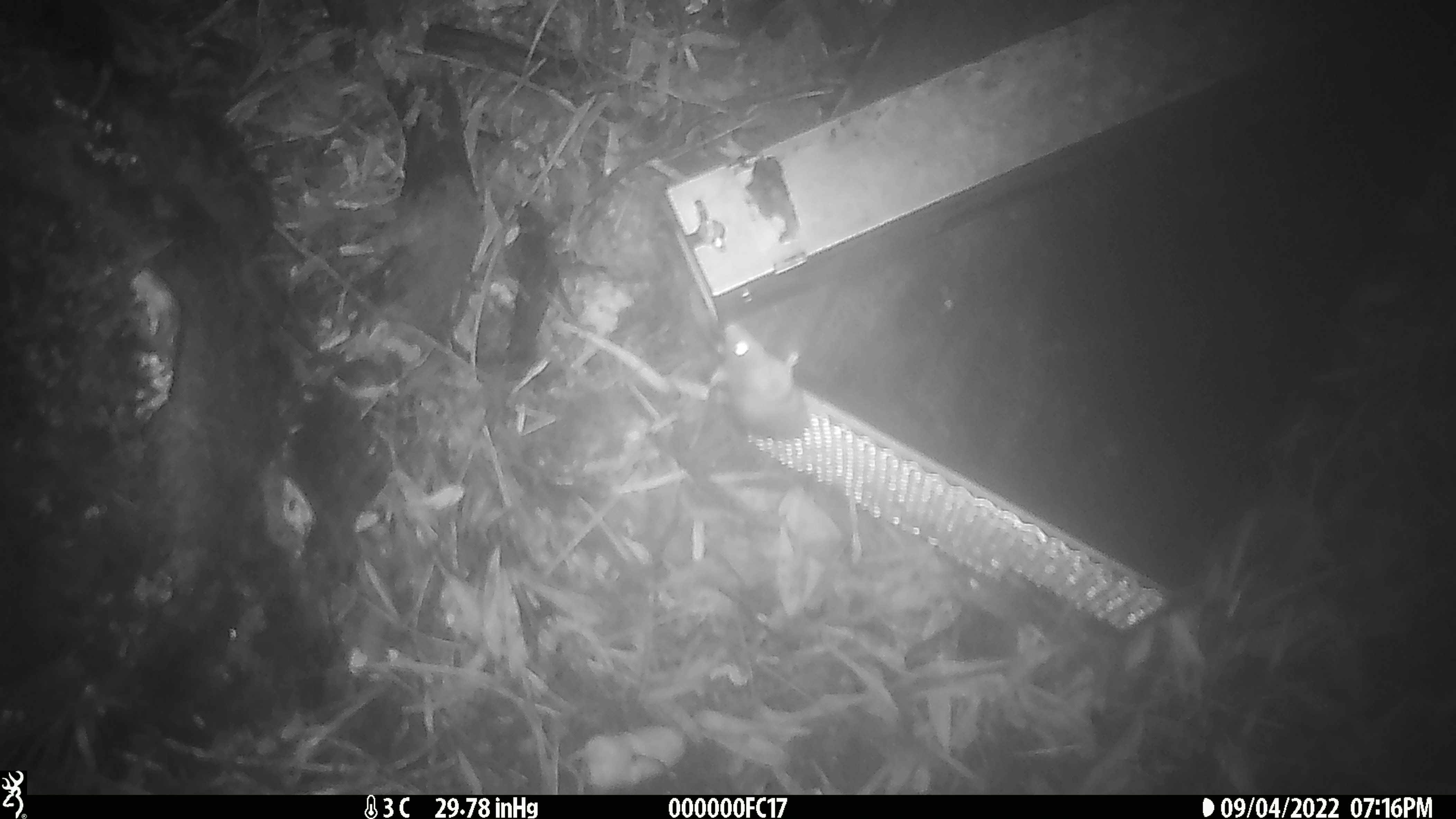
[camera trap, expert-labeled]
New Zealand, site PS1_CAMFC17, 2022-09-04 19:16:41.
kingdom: Animalia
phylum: Chordata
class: Mammalia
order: Rodentia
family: Muridae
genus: Mus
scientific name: Mus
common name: mouse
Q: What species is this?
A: Mouse (Mus).